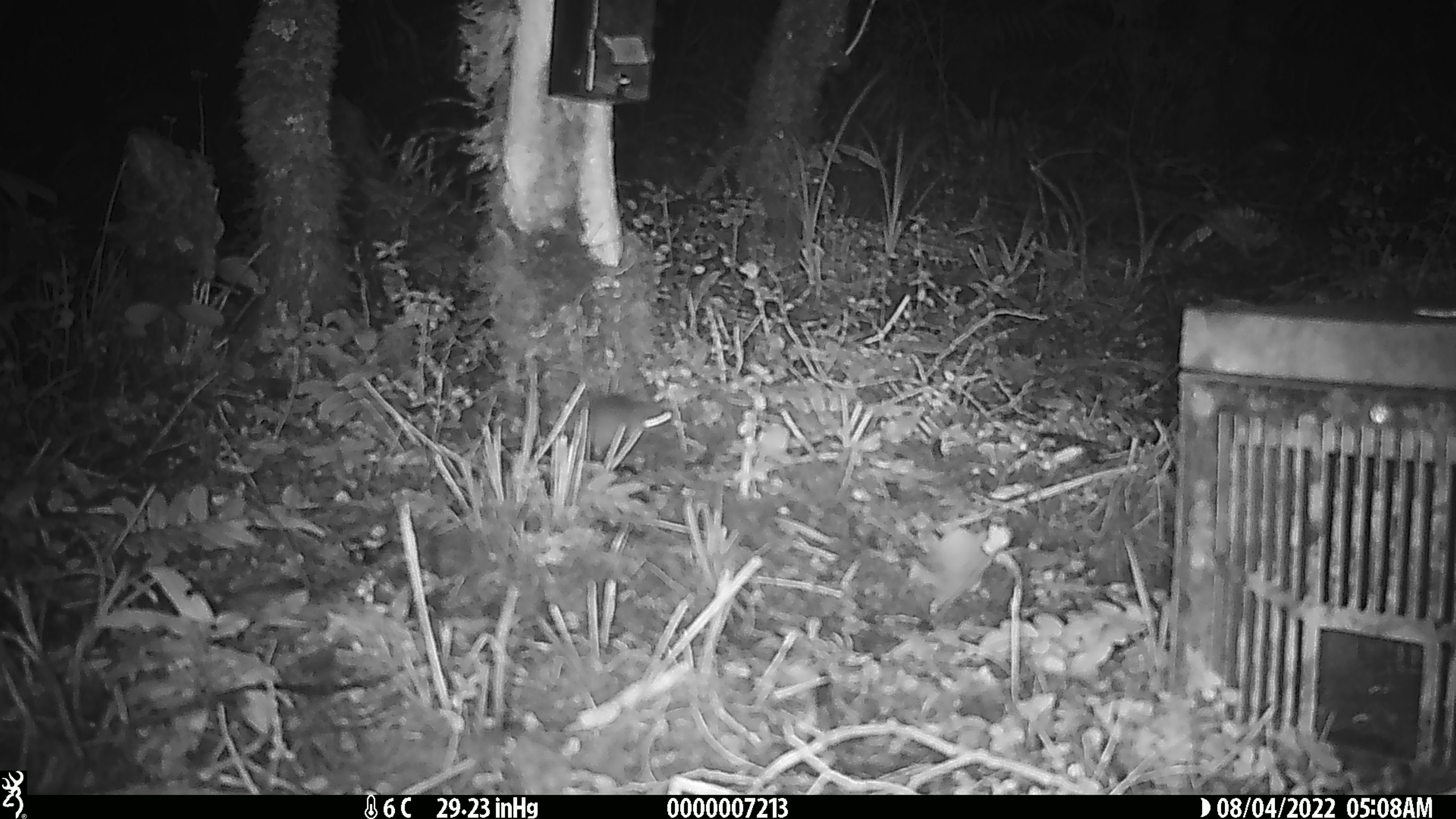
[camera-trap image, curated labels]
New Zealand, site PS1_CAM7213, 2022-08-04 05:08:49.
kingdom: Animalia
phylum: Chordata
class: Mammalia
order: Rodentia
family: Muridae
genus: Mus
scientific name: Mus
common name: mouse